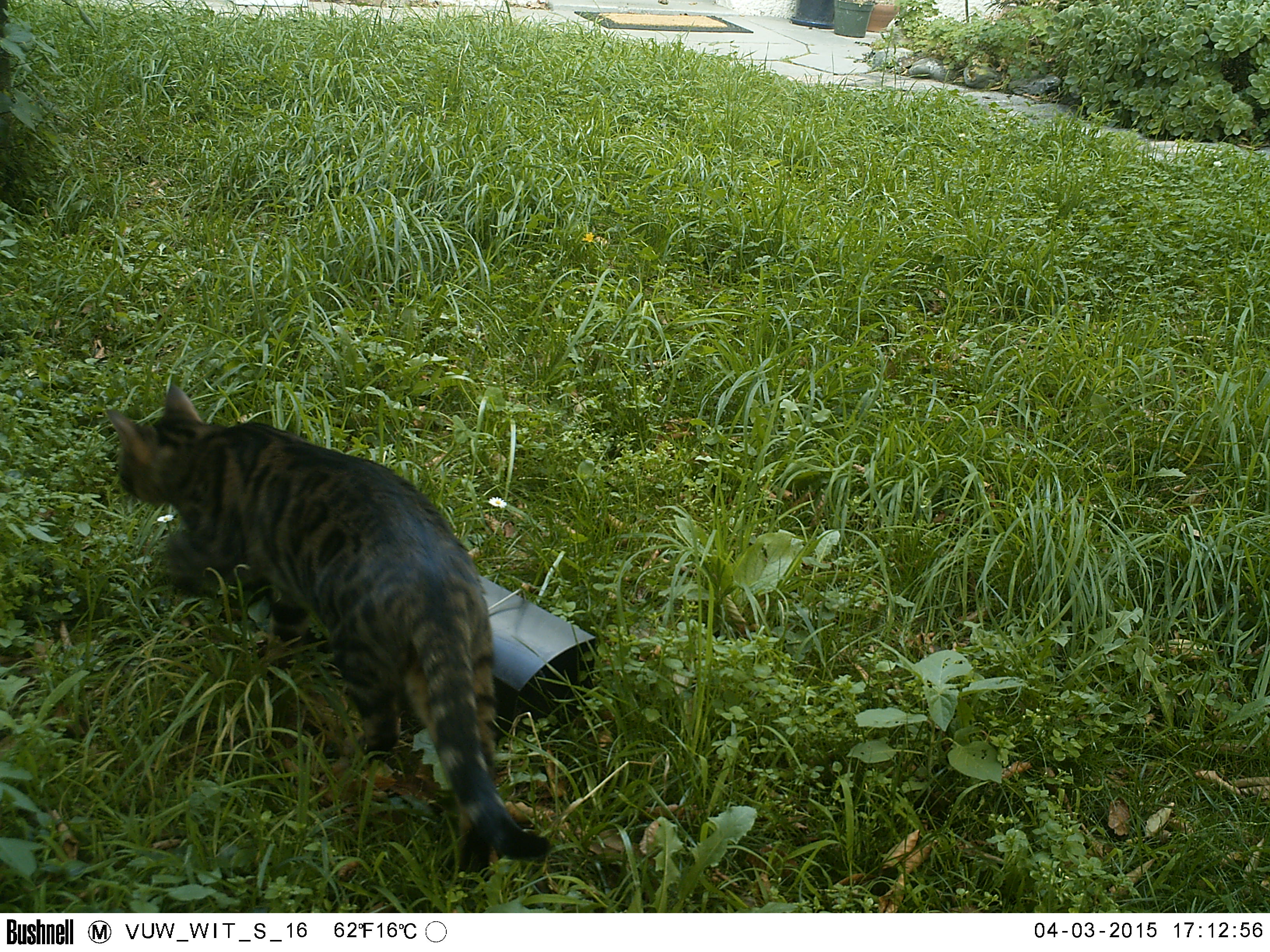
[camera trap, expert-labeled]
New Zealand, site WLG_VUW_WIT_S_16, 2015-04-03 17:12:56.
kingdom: Animalia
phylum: Chordata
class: Mammalia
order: Carnivora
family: Felidae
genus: Felis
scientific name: Felis catus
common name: domestic cat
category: cat